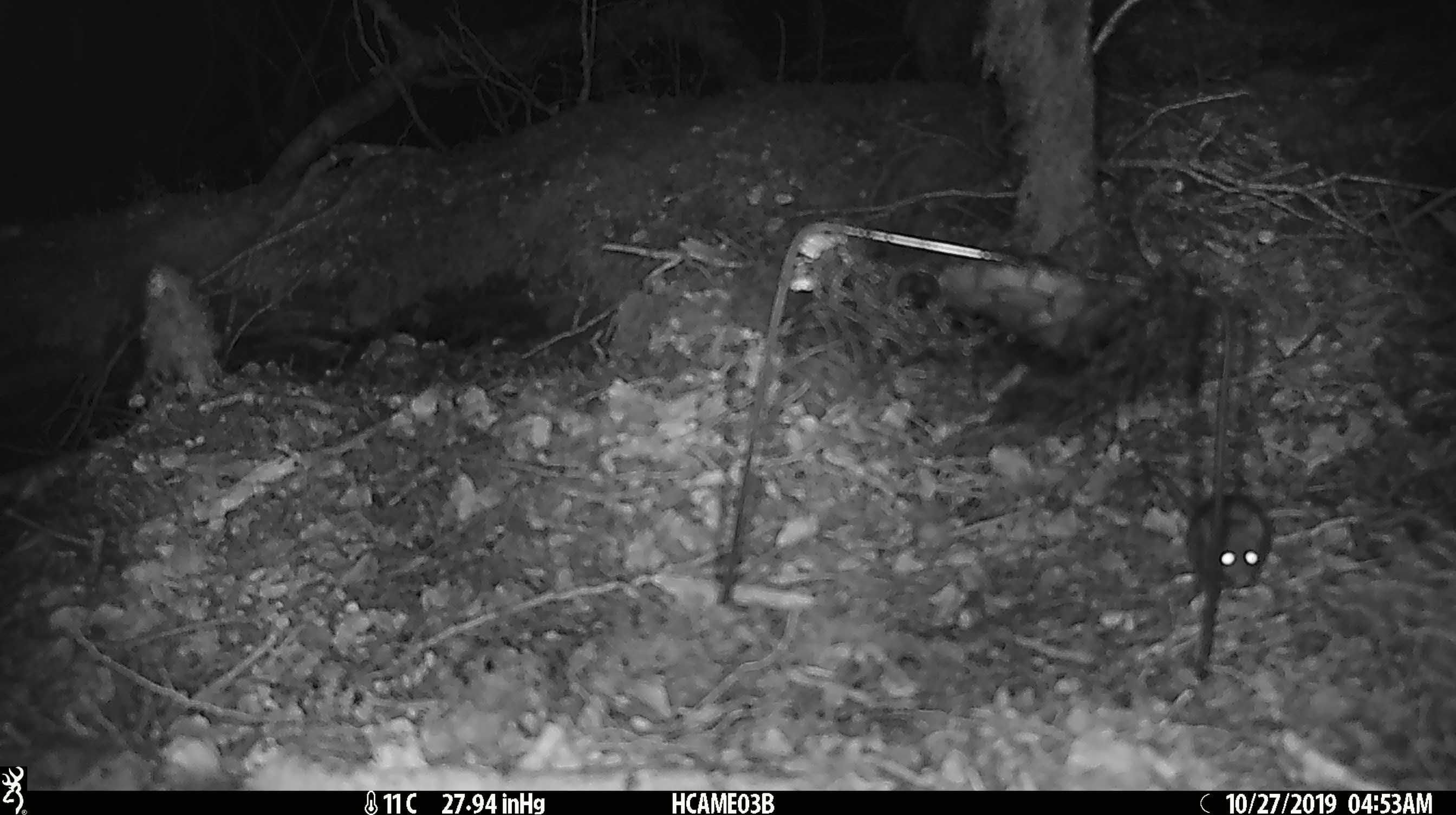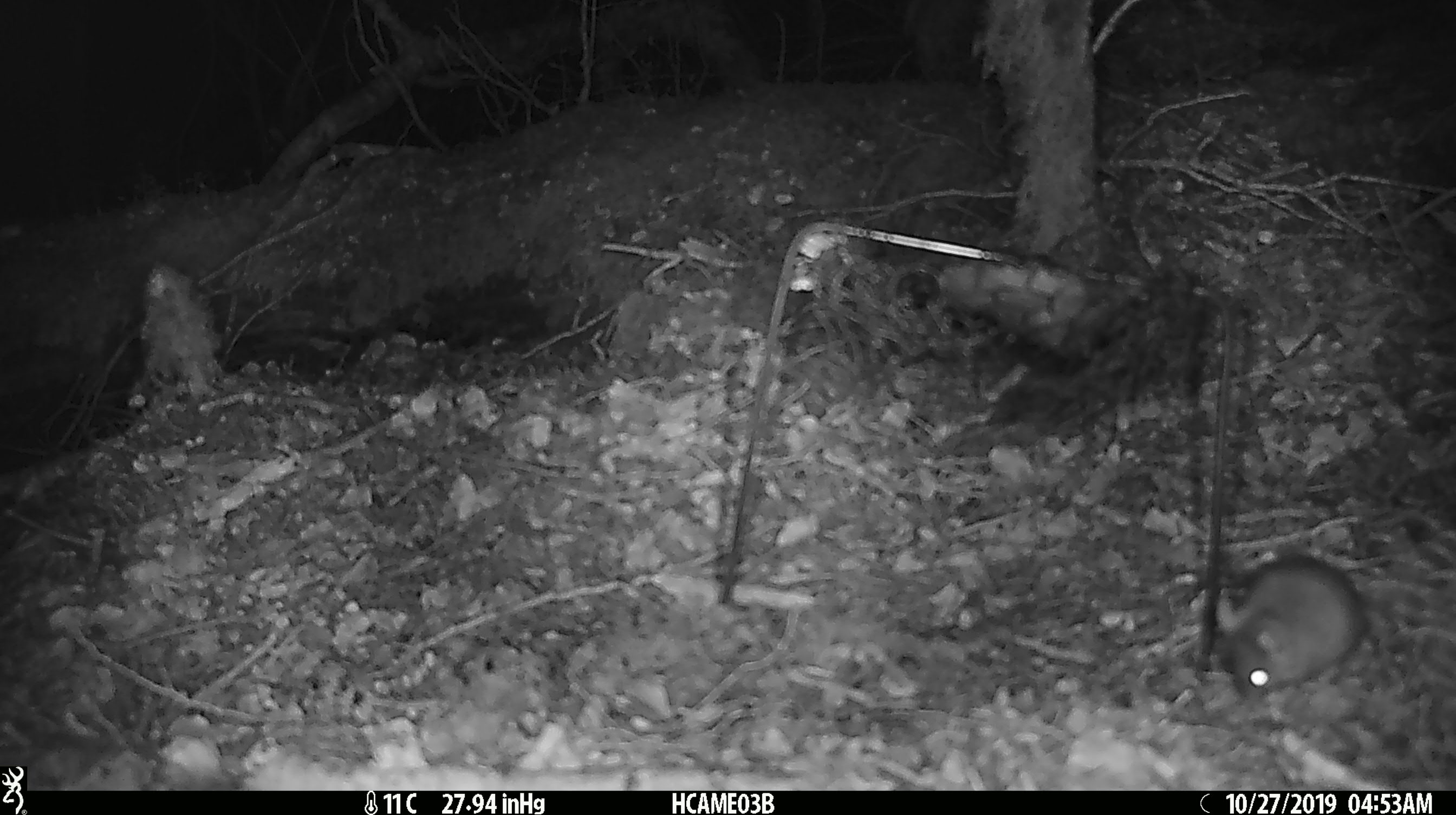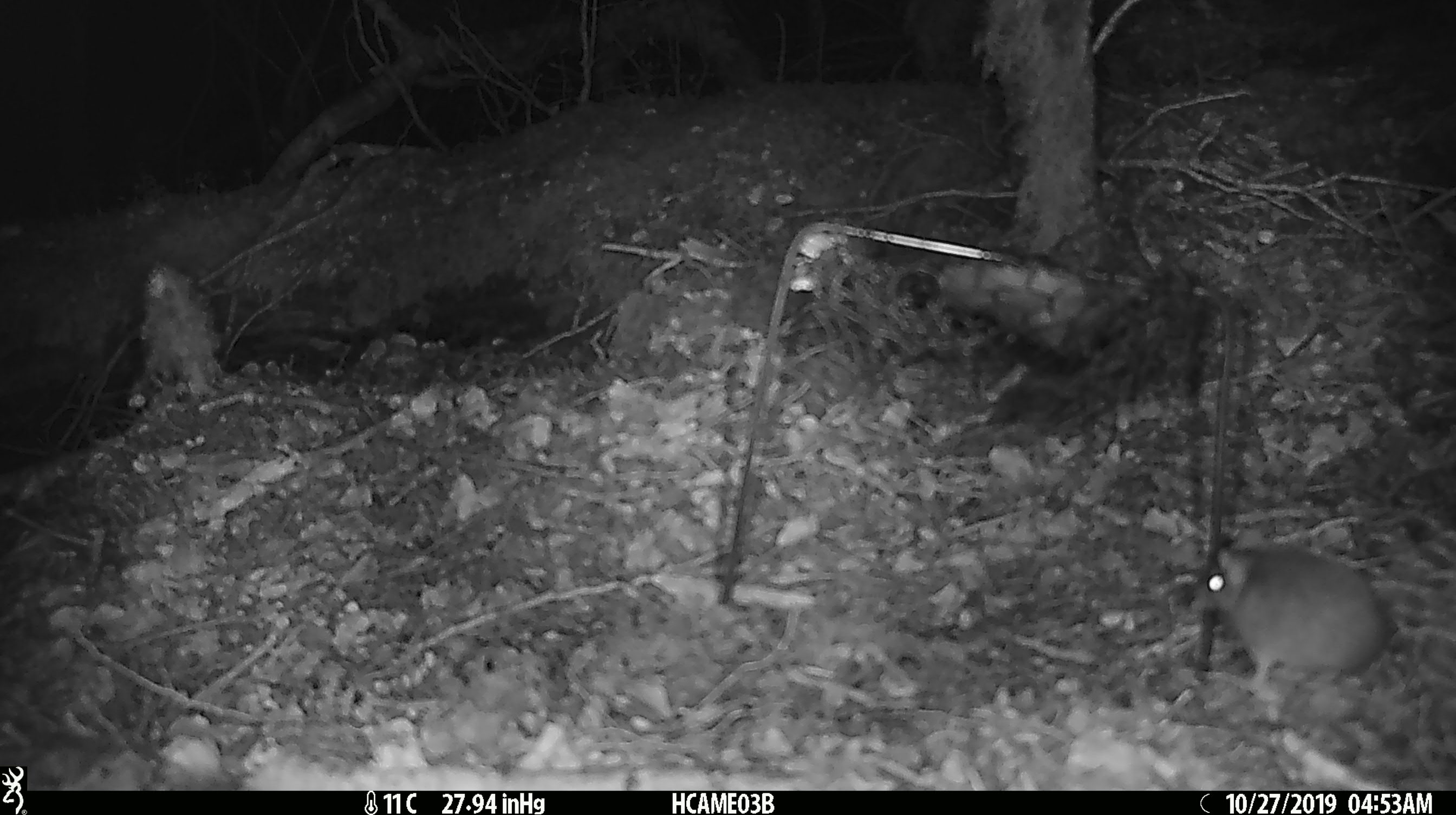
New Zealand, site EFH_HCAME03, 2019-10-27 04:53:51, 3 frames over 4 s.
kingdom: Animalia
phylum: Chordata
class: Mammalia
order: Rodentia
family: Muridae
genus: Mus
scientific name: Mus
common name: mouse